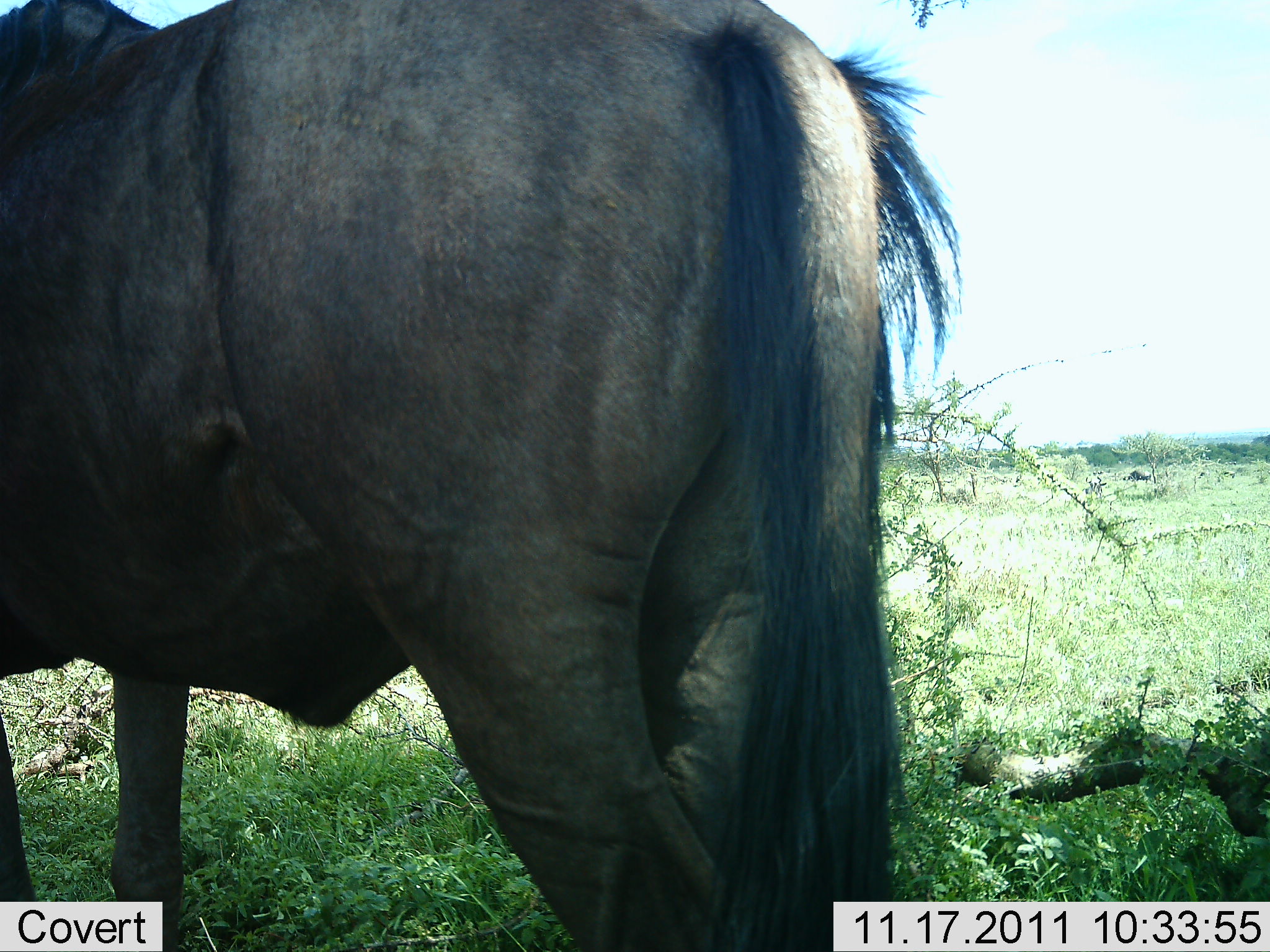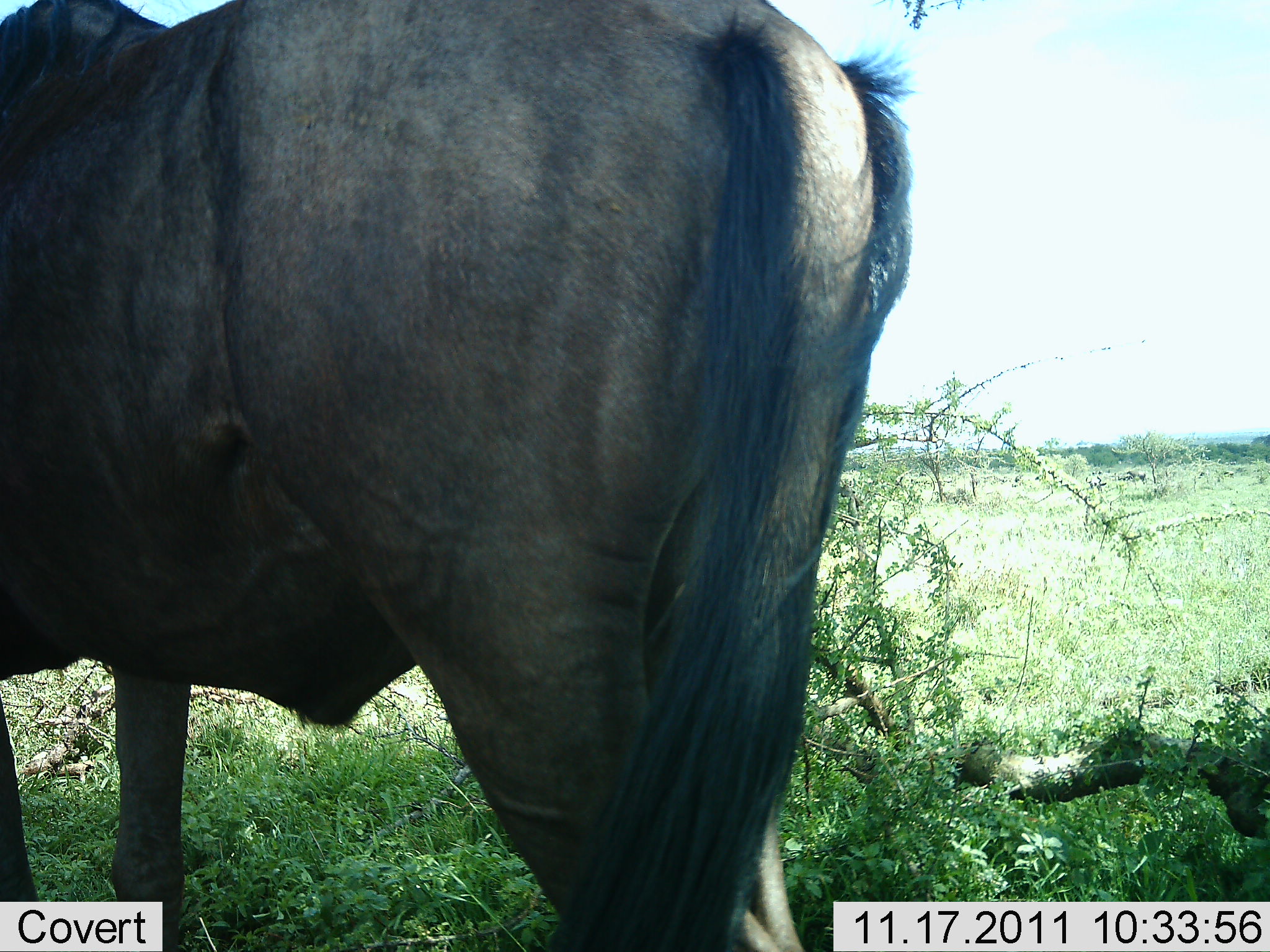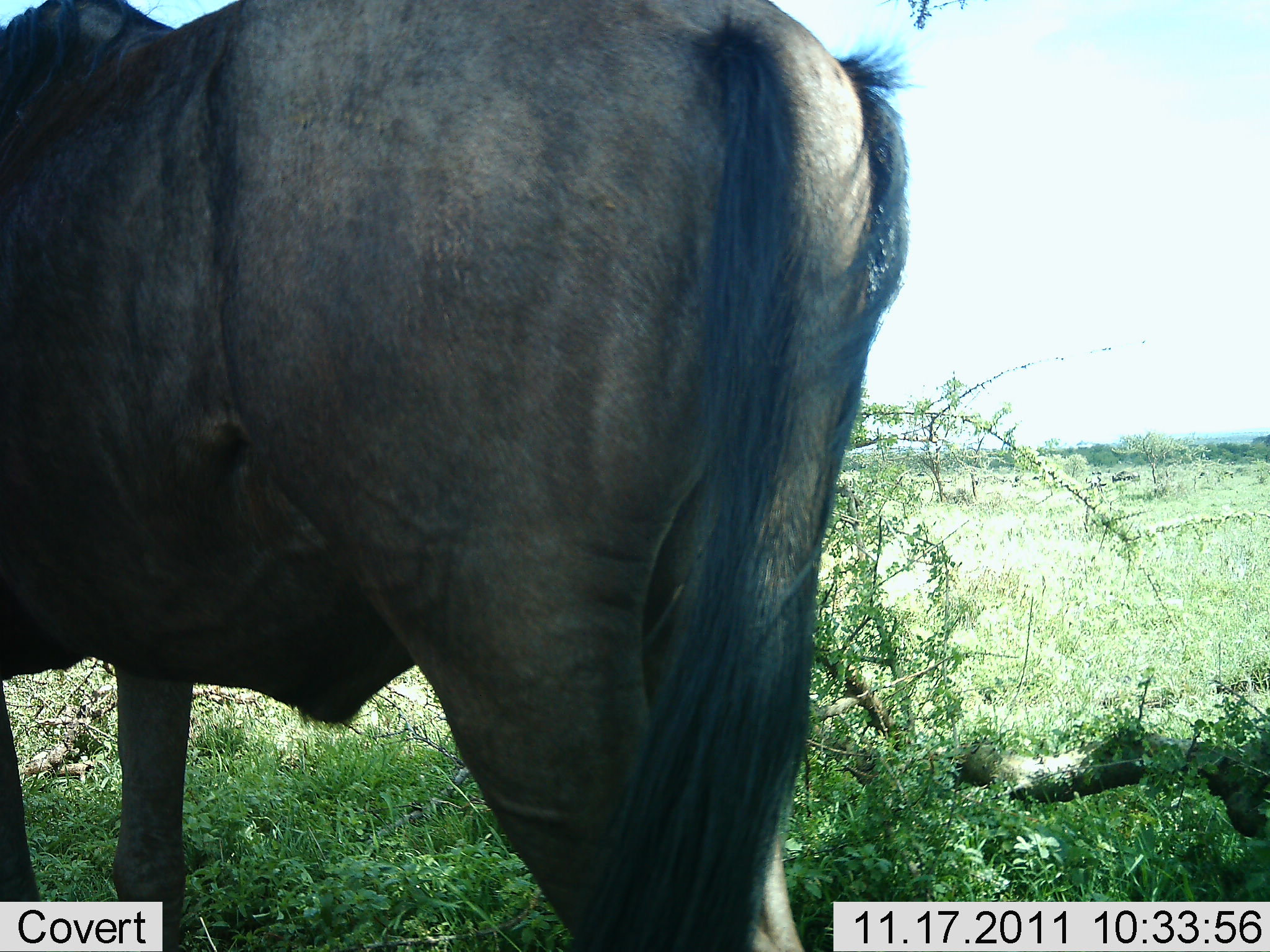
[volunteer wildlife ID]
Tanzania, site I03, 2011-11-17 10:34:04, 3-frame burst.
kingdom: Animalia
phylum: Chordata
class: Mammalia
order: Artiodactyla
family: Bovidae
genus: Connochaetes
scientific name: Connochaetes taurinus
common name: blue wildebeest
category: wildebeest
Wildebeest (blue wildebeest) (Connochaetes taurinus), count 1. Behavior (volunteer vote fractions): standing 100%, resting 0%, moving 0%, interacting 0%. Young present (vote fraction): 0%. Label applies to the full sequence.